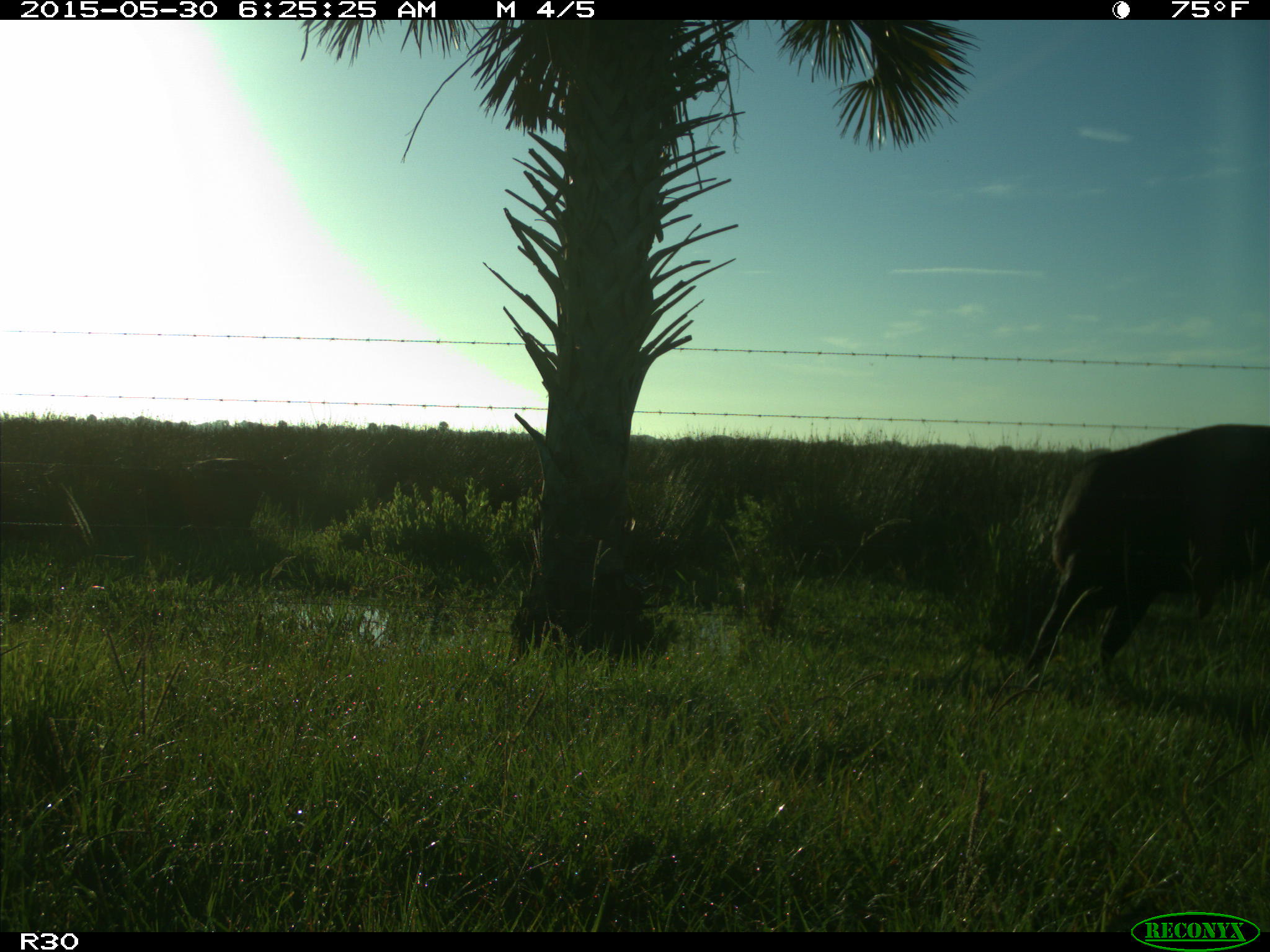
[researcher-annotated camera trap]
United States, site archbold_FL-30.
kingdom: Animalia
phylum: Chordata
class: Mammalia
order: Artiodactyla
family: Bovidae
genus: Bos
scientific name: Bos taurus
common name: domestic cow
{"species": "Bos taurus (domestic cow)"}